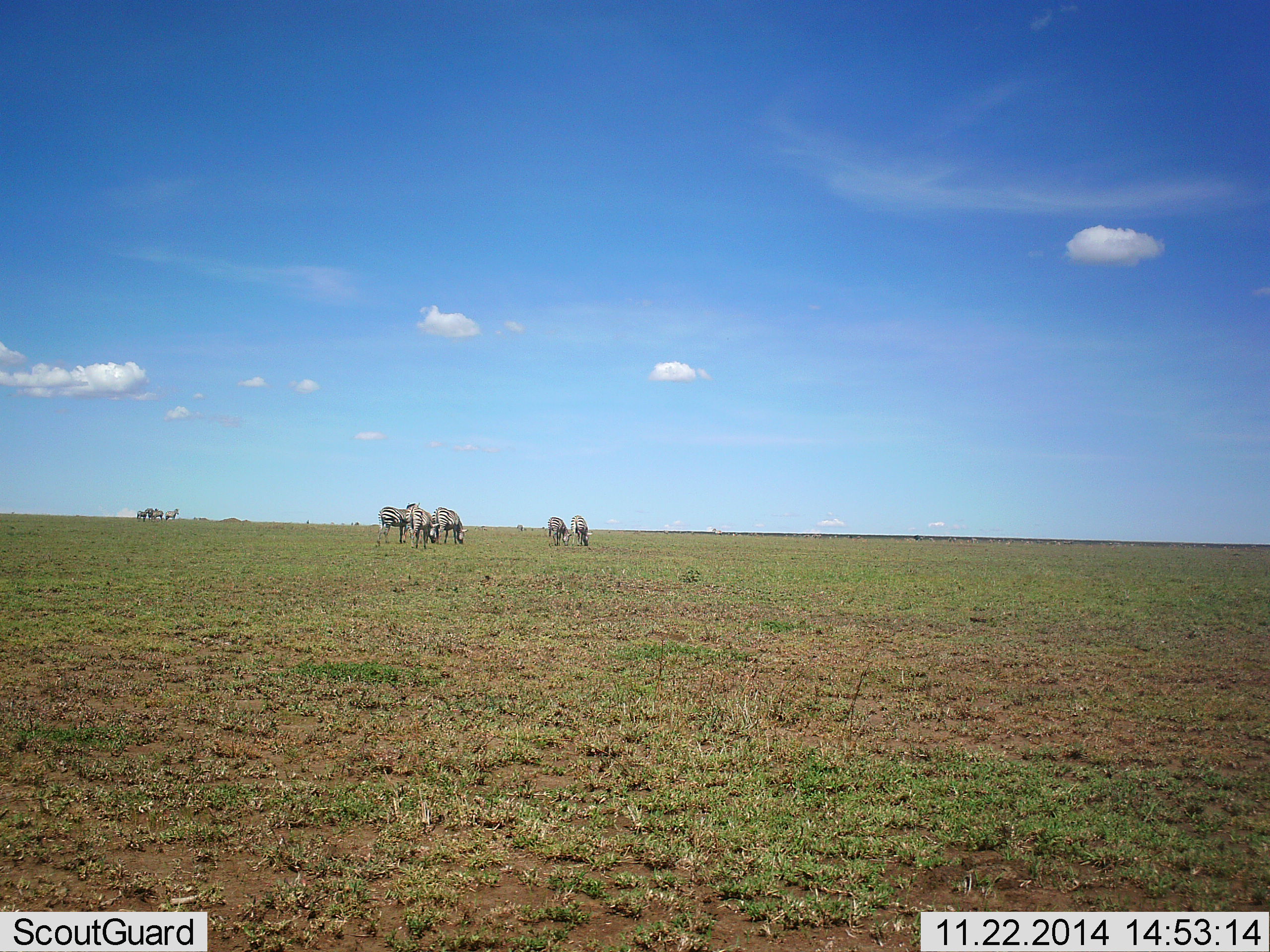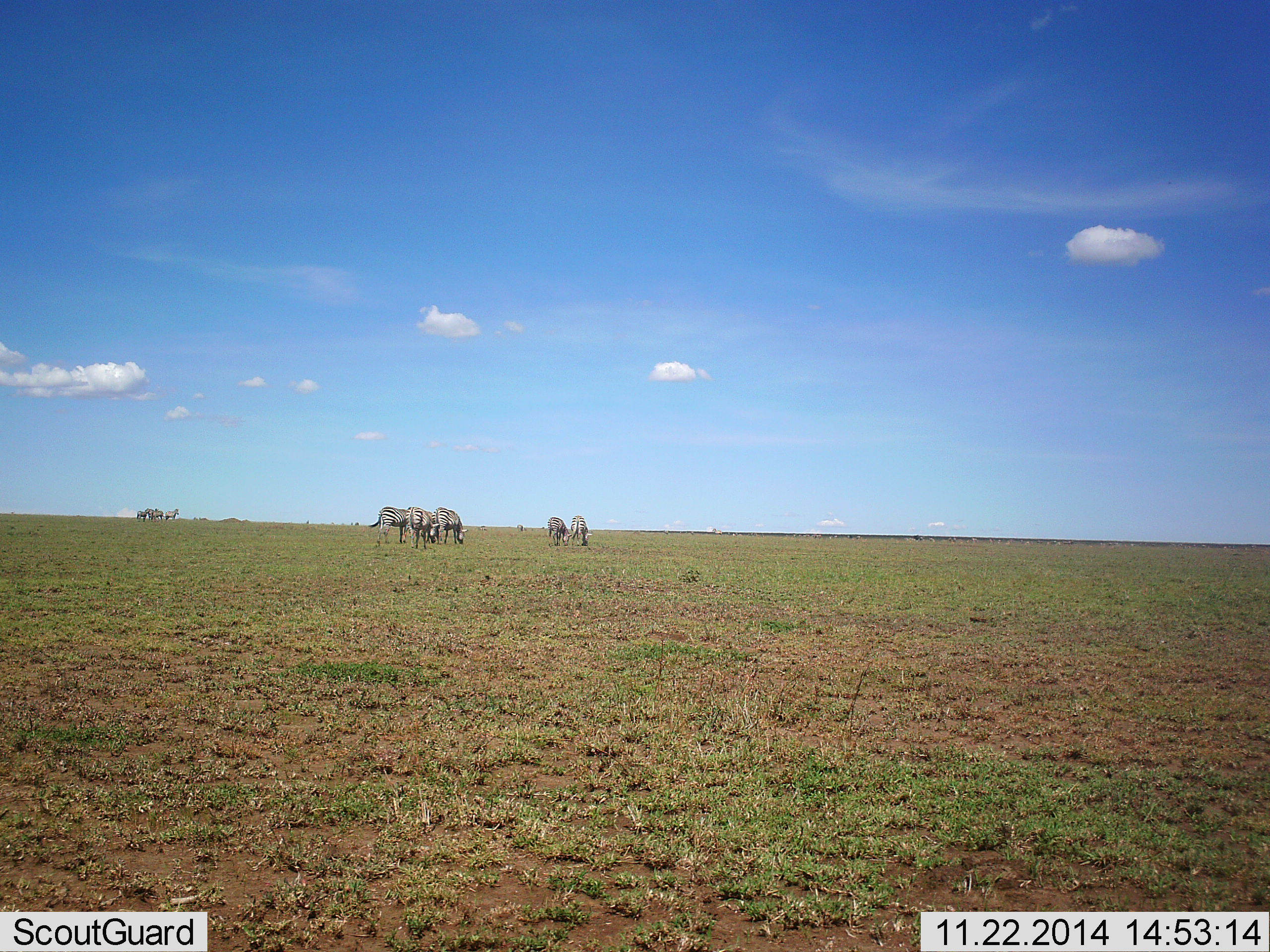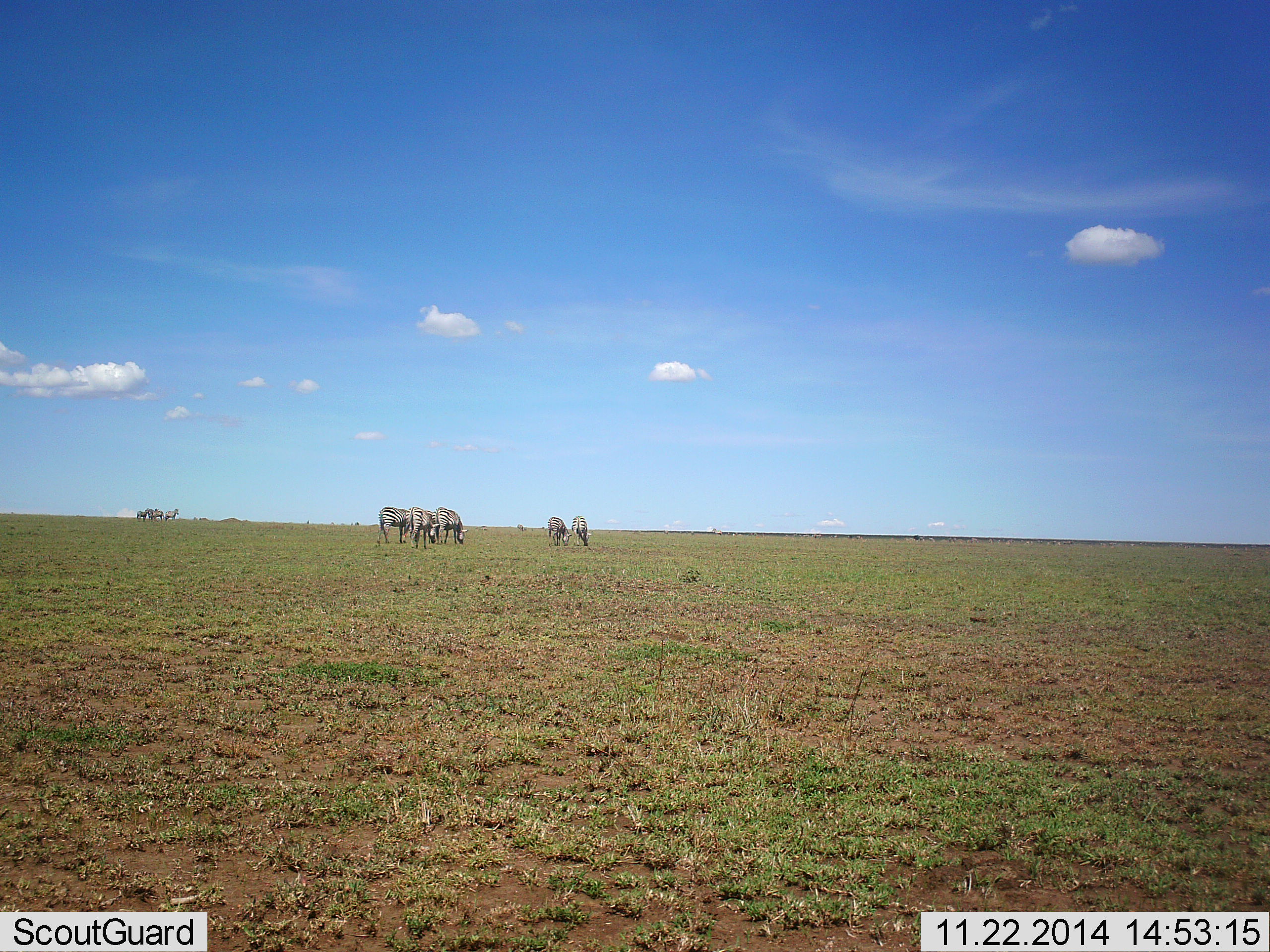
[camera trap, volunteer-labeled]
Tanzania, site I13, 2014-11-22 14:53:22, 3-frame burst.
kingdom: Animalia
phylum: Chordata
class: Mammalia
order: Perissodactyla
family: Equidae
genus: Equus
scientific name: Equus quagga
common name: plains zebra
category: zebra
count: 8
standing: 50%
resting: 0%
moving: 0%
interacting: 10%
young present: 0%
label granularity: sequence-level